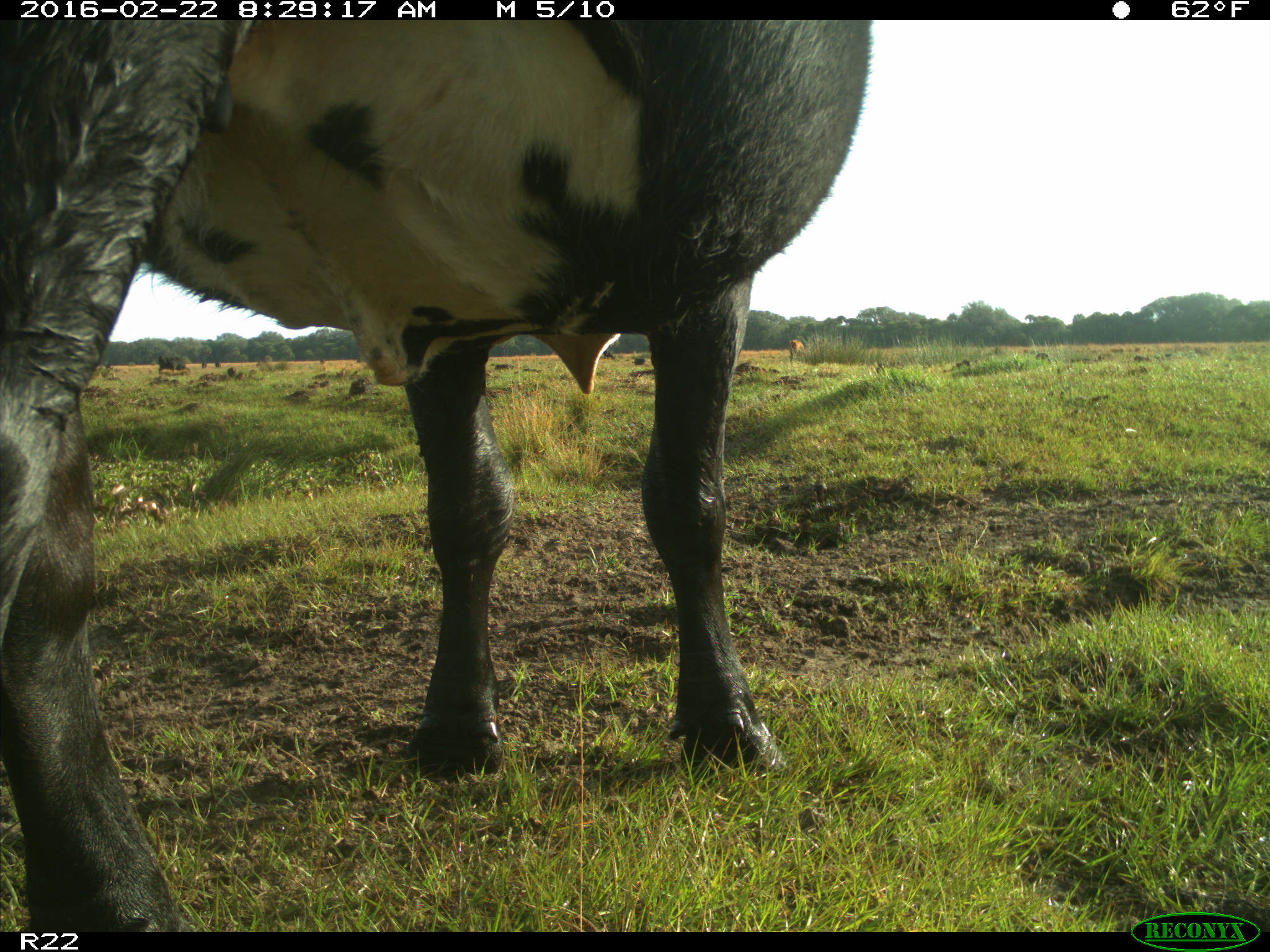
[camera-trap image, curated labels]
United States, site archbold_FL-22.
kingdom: Animalia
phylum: Chordata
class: Mammalia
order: Artiodactyla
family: Bovidae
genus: Bos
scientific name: Bos taurus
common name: domestic cow